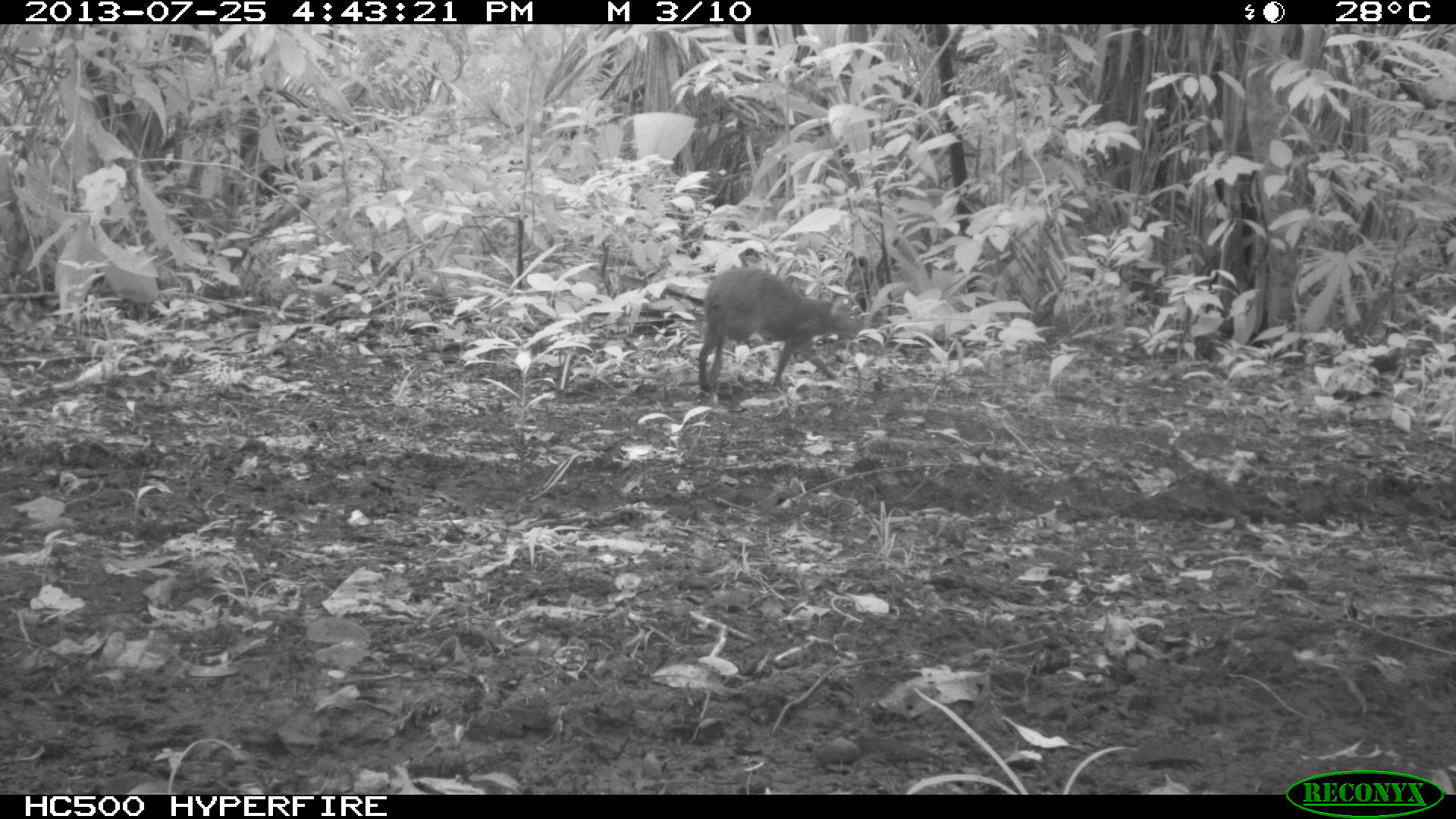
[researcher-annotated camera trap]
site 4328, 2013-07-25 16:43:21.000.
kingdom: Animalia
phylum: Chordata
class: Mammalia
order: Rodentia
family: Dasyproctidae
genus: Dasyprocta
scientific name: Dasyprocta punctata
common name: central american agouti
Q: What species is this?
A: Dasyprocta punctata (central american agouti).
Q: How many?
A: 1.